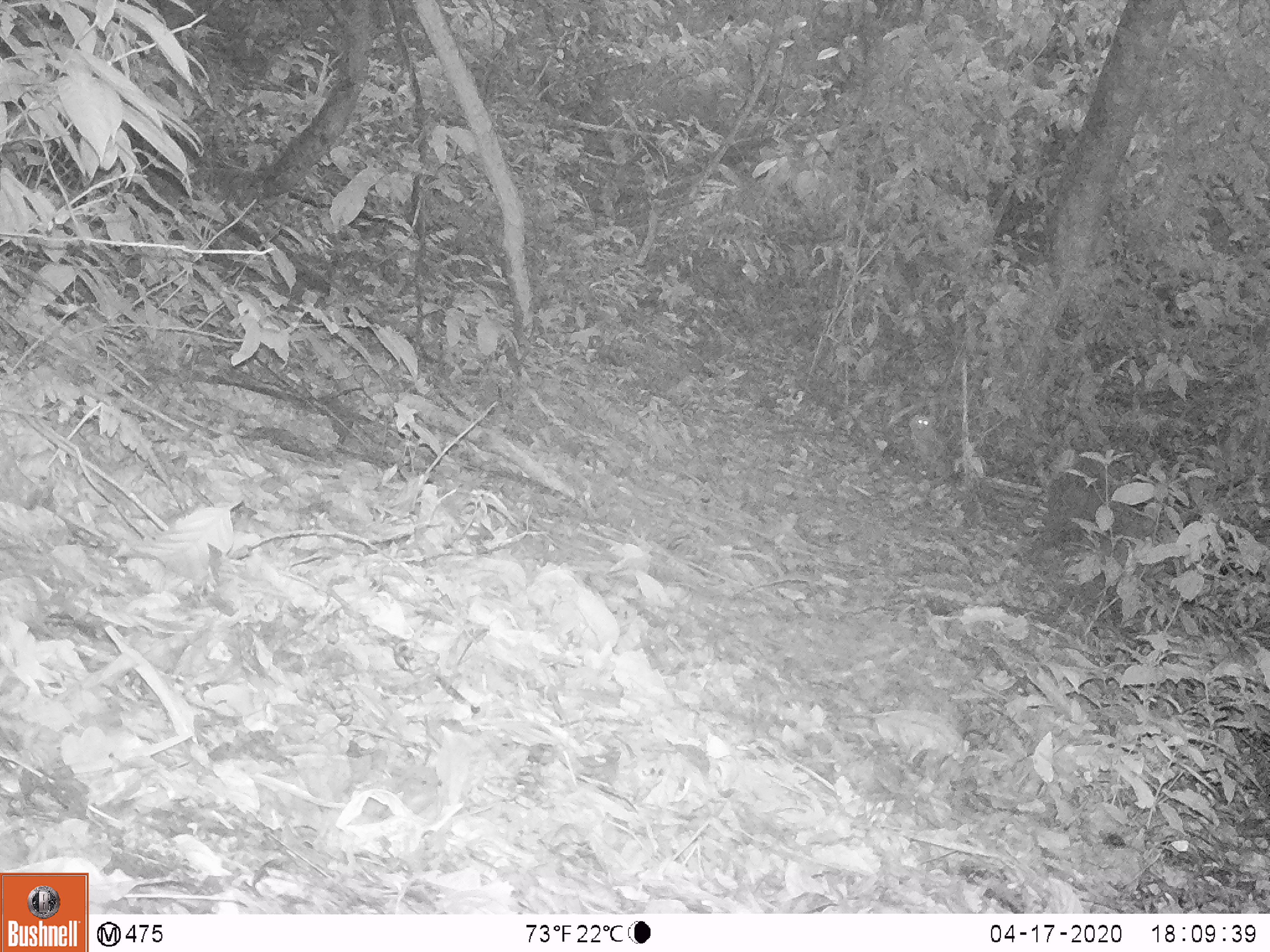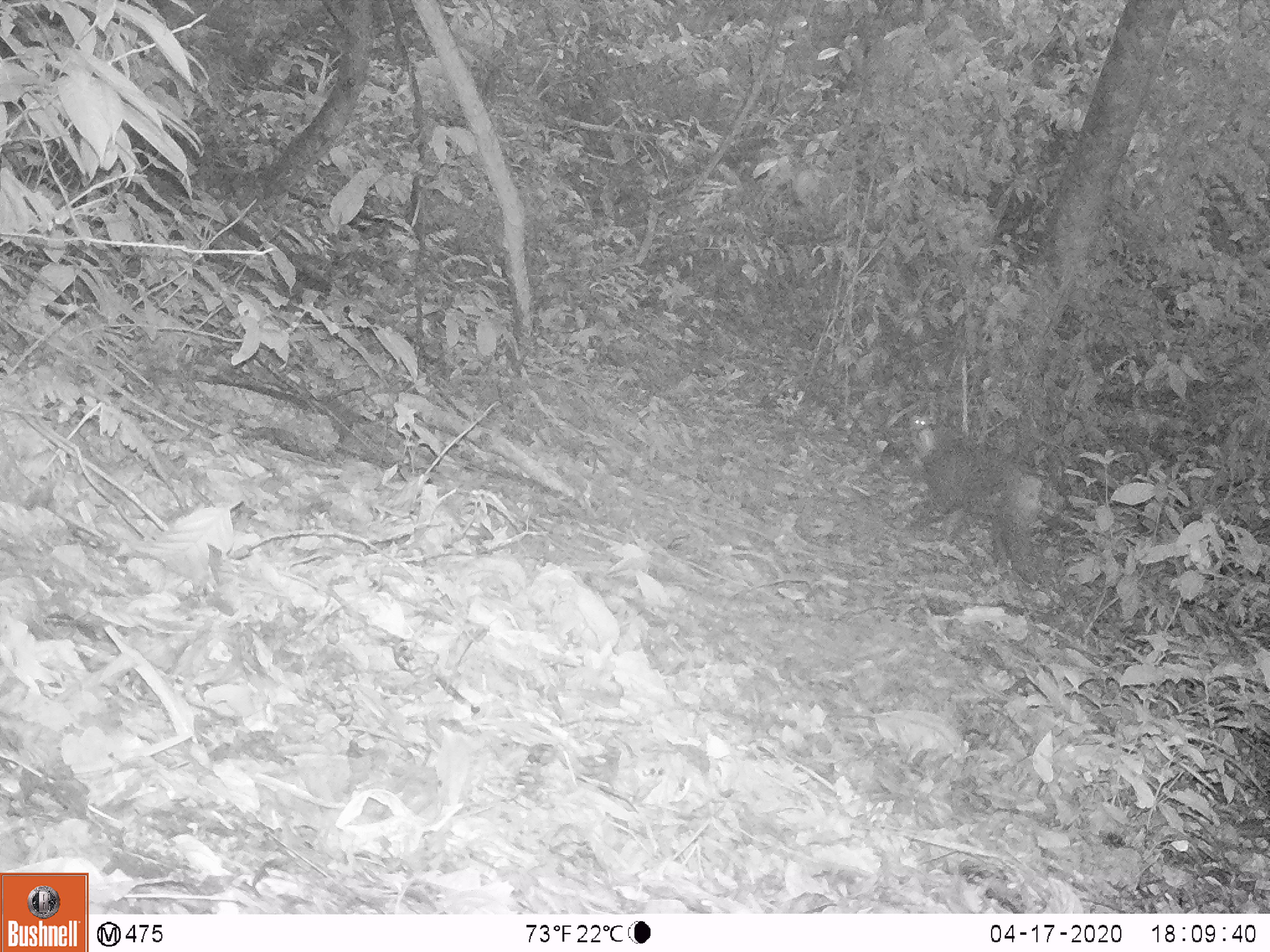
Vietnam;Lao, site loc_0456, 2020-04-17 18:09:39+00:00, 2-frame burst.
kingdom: Animalia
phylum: Chordata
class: Mammalia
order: Primates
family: Cercopithecidae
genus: Macaca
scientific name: Macaca nemestrina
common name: pig-tailed macaque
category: pig tailed macaque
Pig tailed macaque (pig-tailed macaque) (Macaca nemestrina). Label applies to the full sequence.